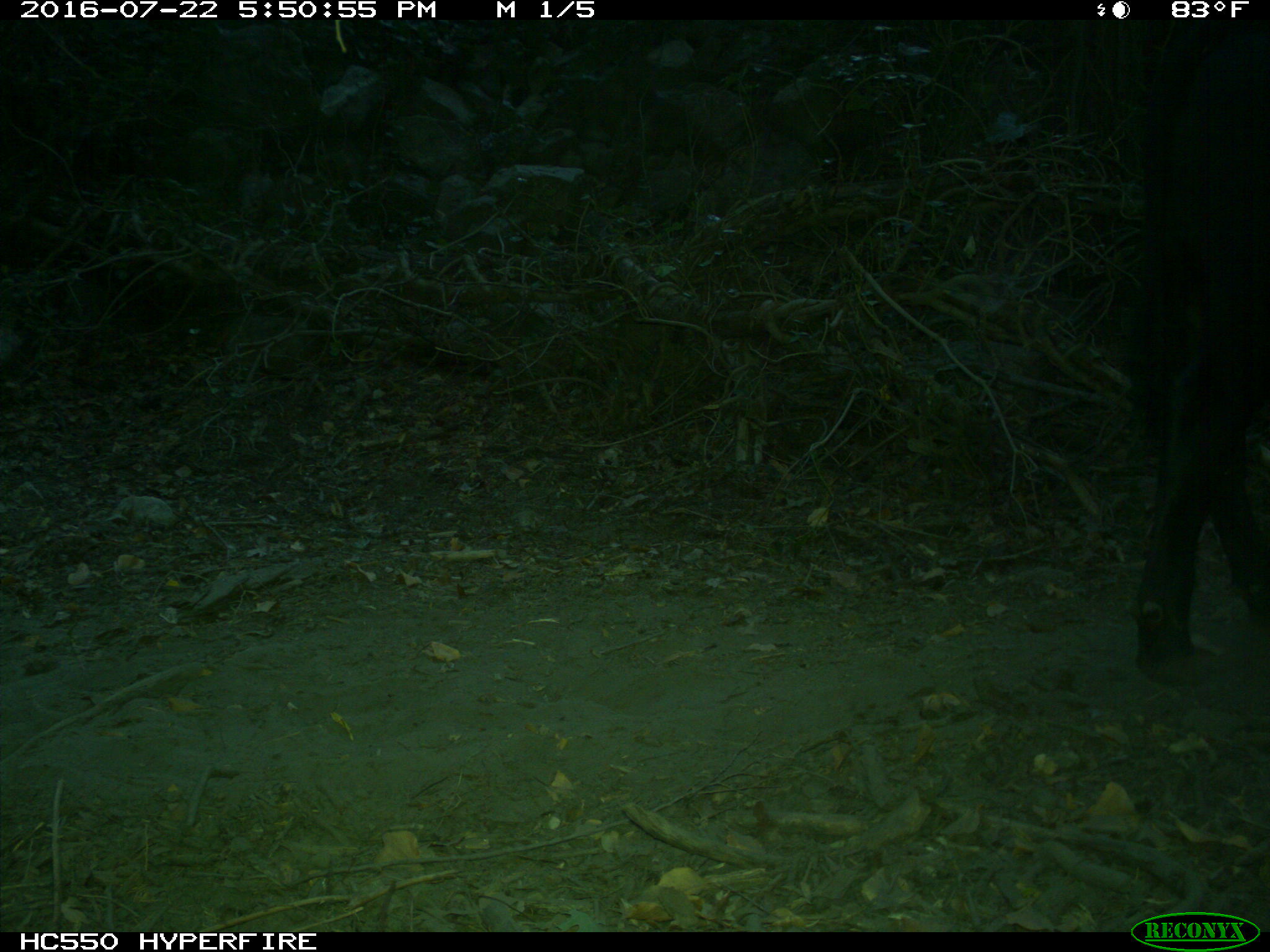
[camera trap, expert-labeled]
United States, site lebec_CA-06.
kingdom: Animalia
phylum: Chordata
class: Mammalia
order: Artiodactyla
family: Bovidae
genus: Bos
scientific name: Bos taurus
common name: domestic cow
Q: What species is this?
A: Bos taurus (domestic cow).